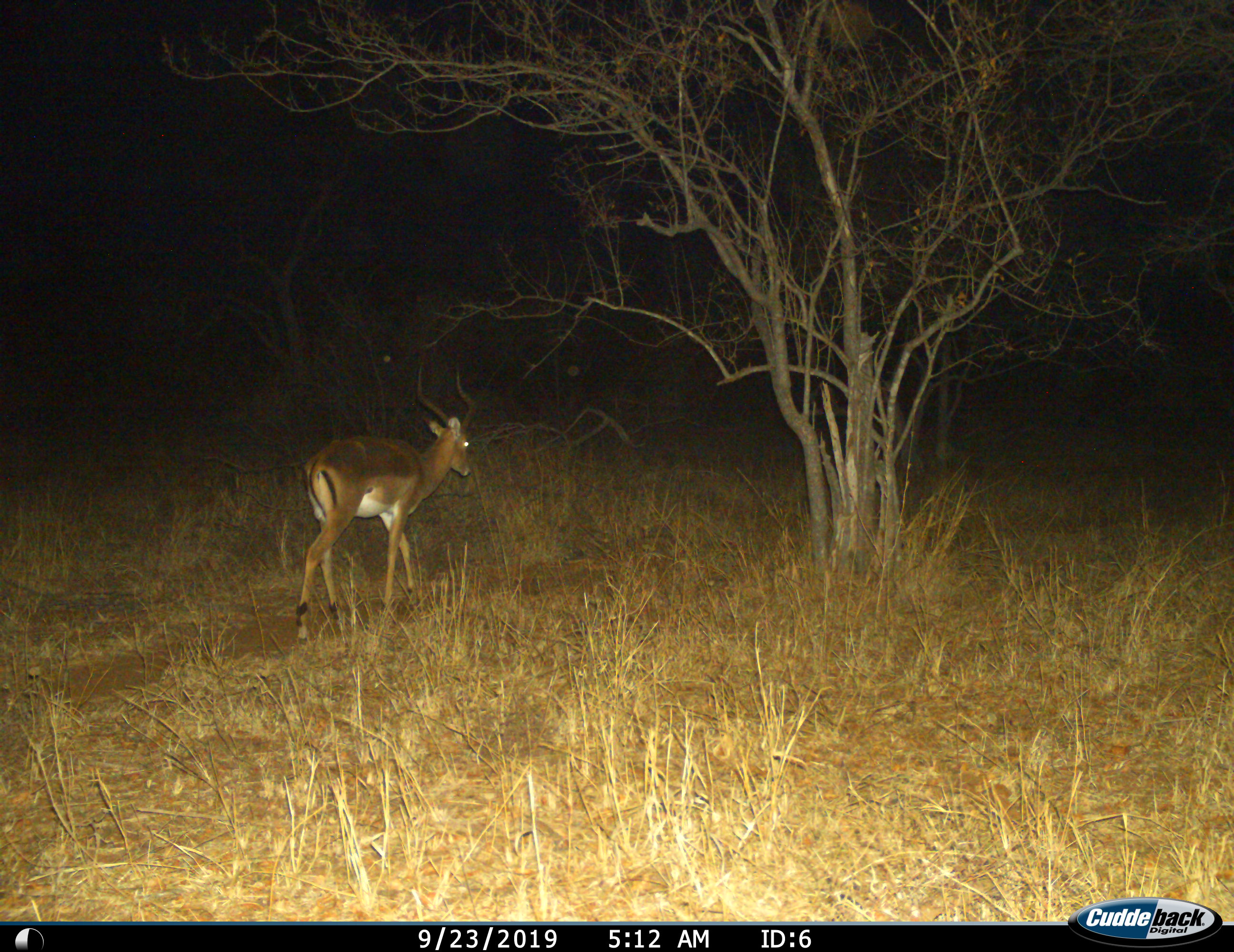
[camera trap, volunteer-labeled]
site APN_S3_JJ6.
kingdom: Animalia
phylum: Chordata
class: Mammalia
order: Artiodactyla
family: Bovidae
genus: Aepyceros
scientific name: Aepyceros melampus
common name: impala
Impala (Aepyceros melampus), count 1. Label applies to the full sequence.